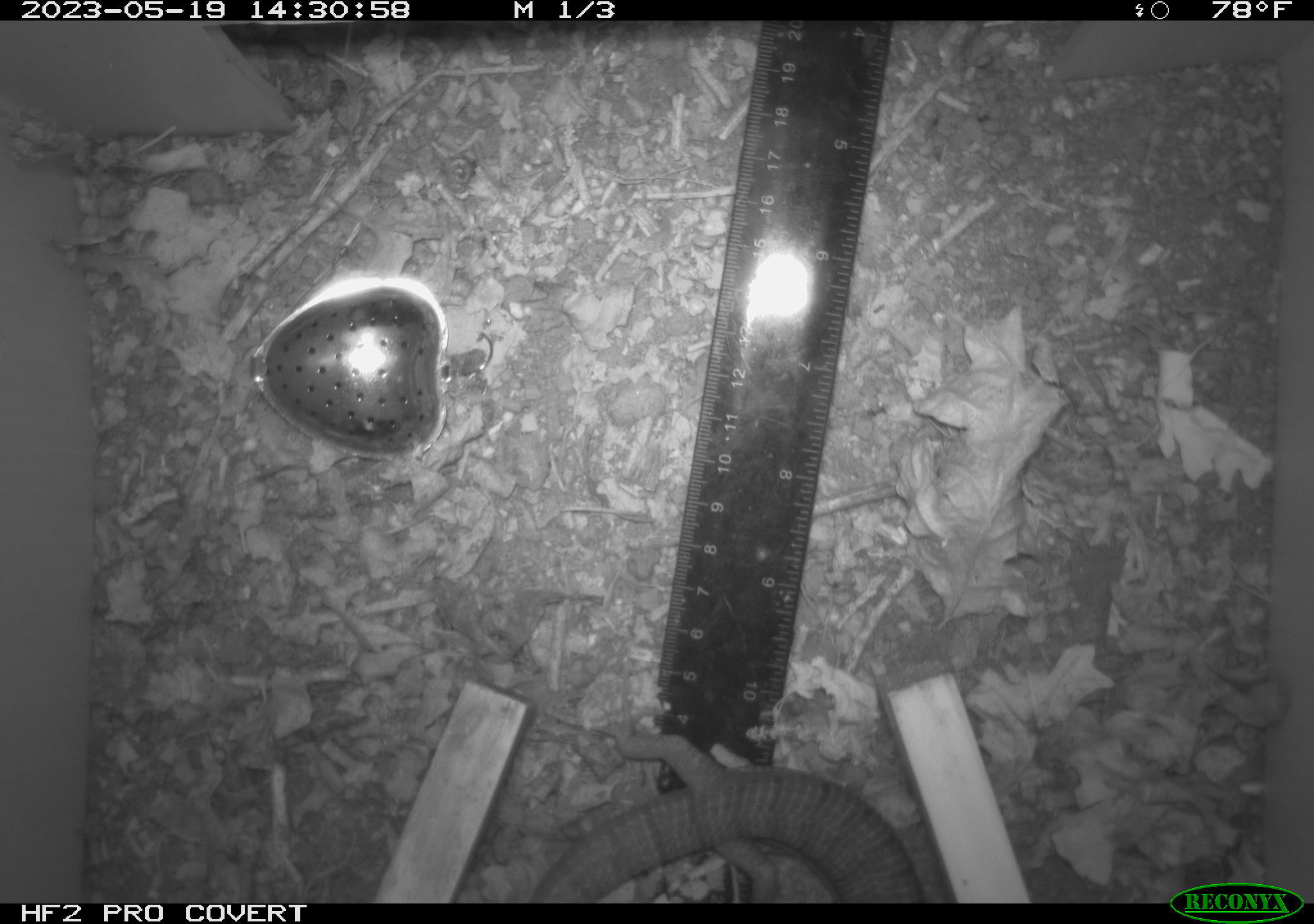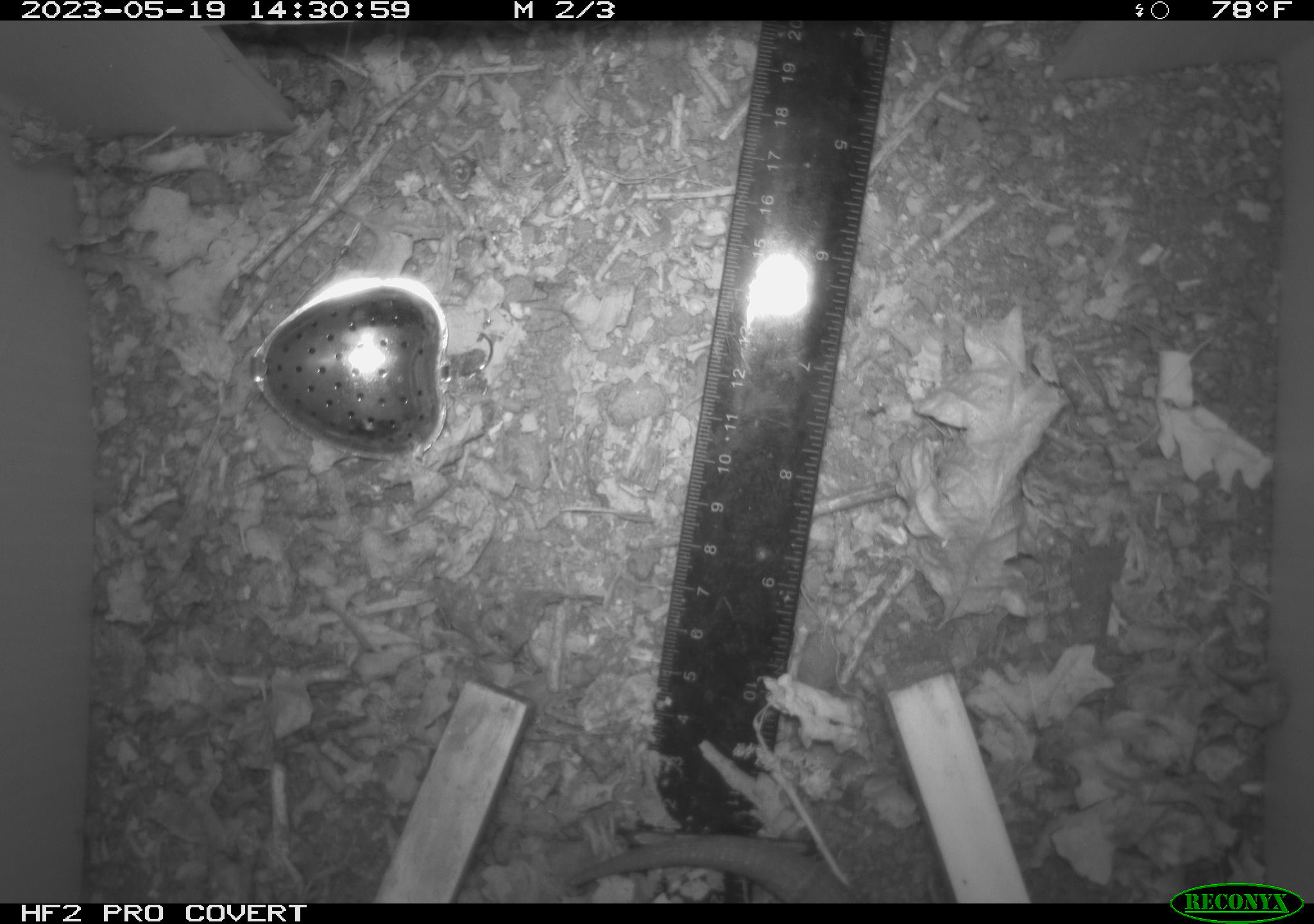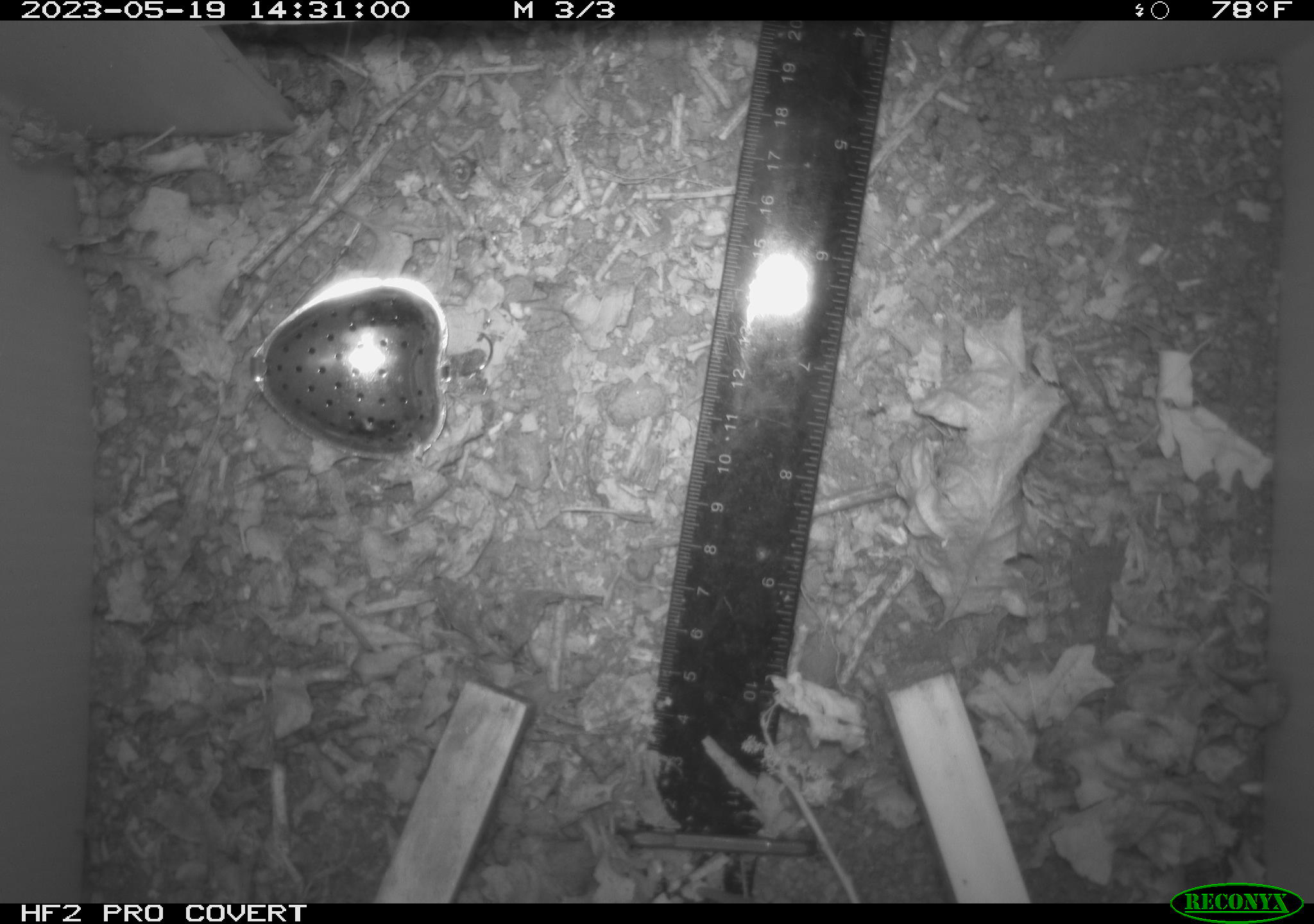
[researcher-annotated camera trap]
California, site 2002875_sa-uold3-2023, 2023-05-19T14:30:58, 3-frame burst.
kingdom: Animalia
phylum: Chordata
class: Reptilia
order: Squamata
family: Anguidae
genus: Elgaria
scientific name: Elgaria multicarinata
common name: southern alligator lizard